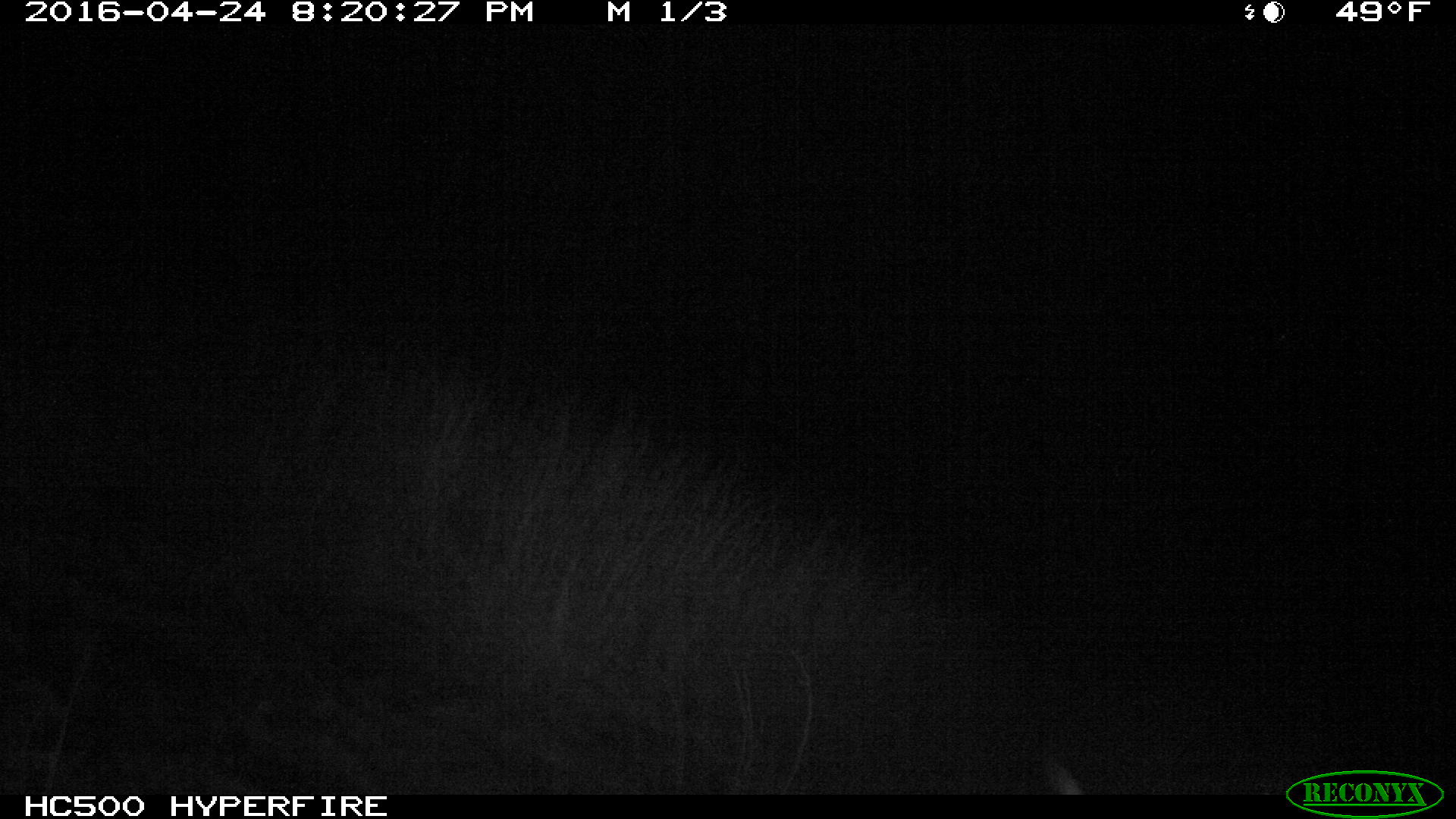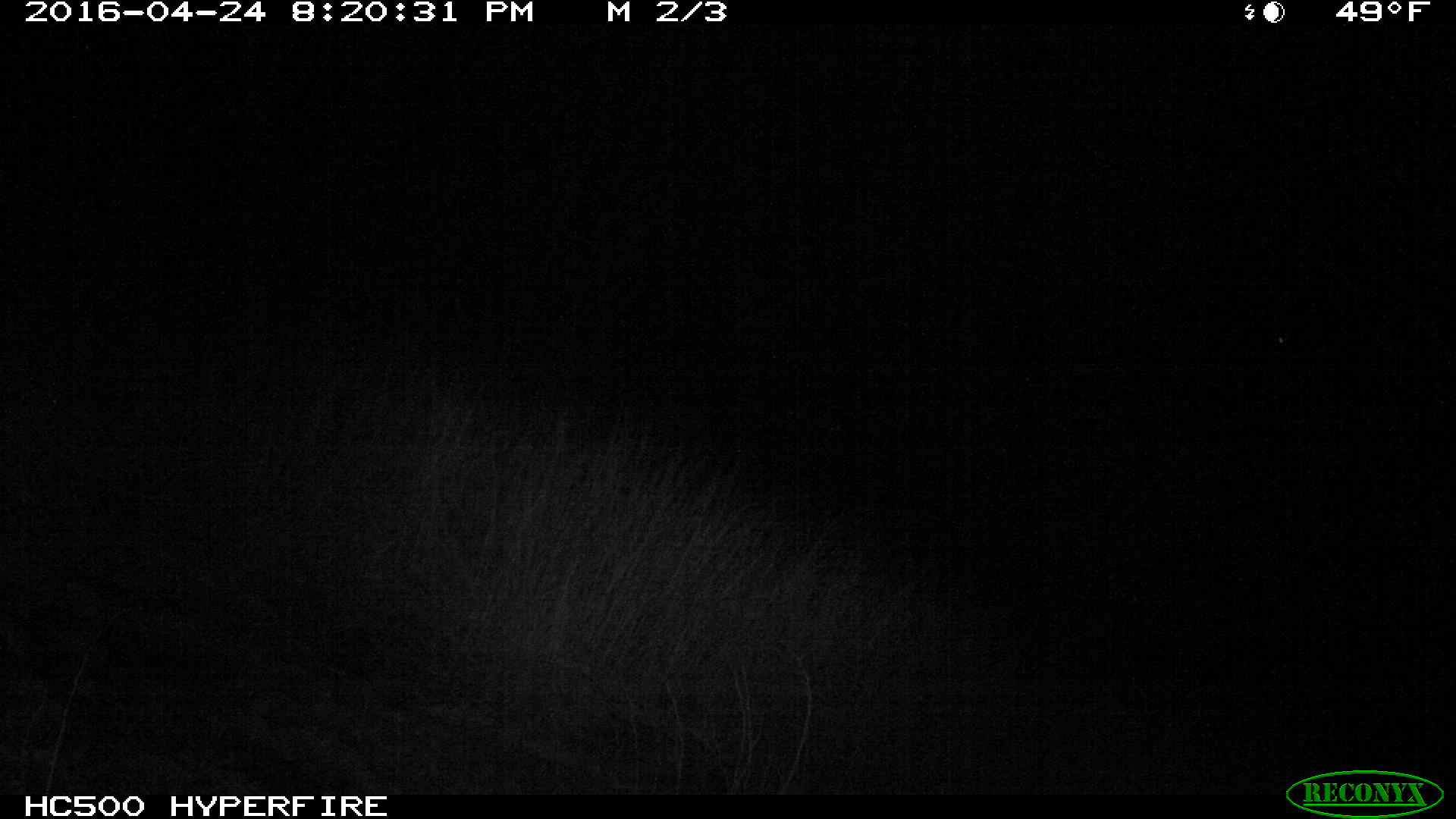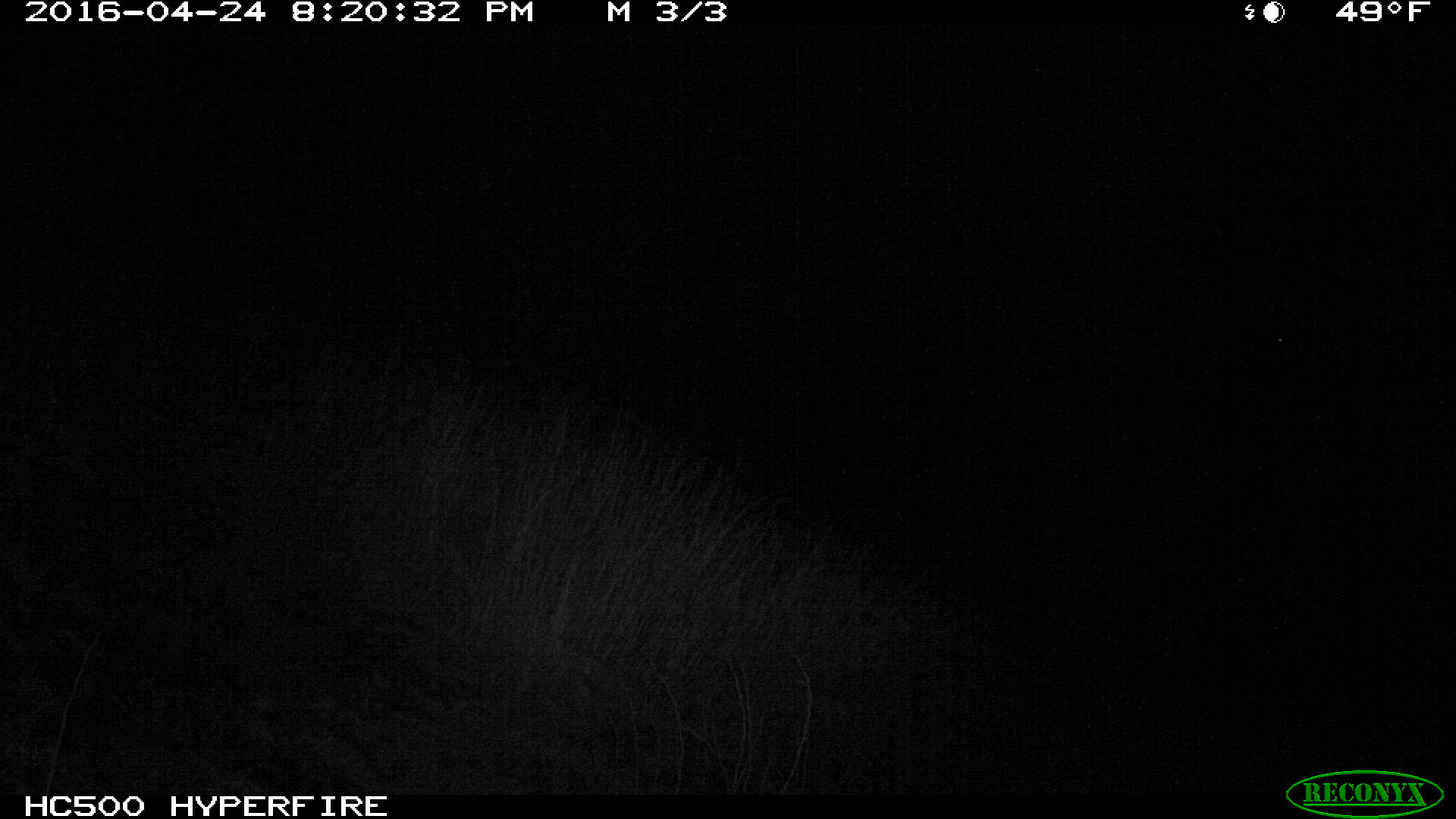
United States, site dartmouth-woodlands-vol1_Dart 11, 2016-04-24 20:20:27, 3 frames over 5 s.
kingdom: Animalia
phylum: Chordata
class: Mammalia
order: Artiodactyla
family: Cervidae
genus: Alces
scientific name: Alces alces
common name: moose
Moose (Alces alces).